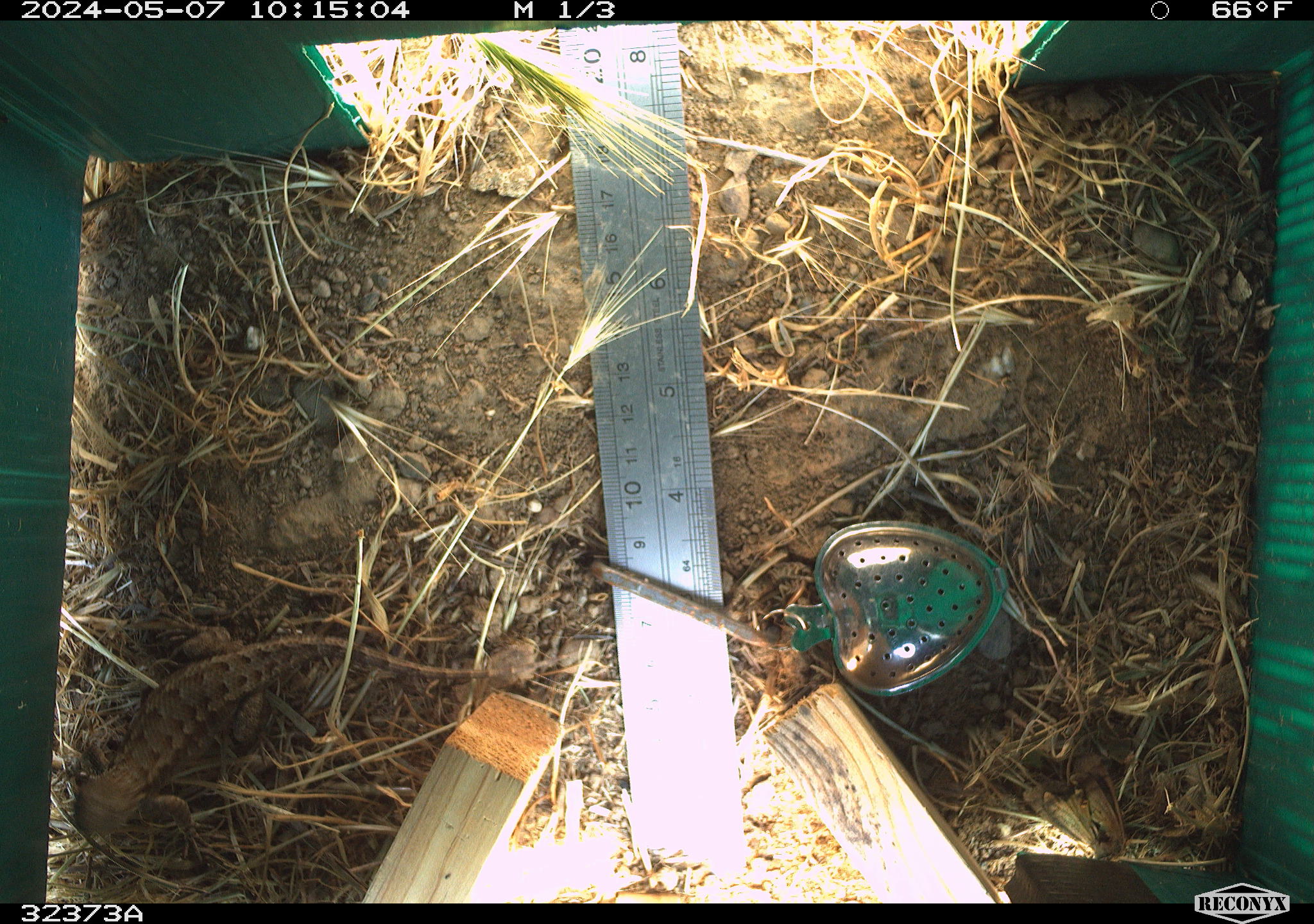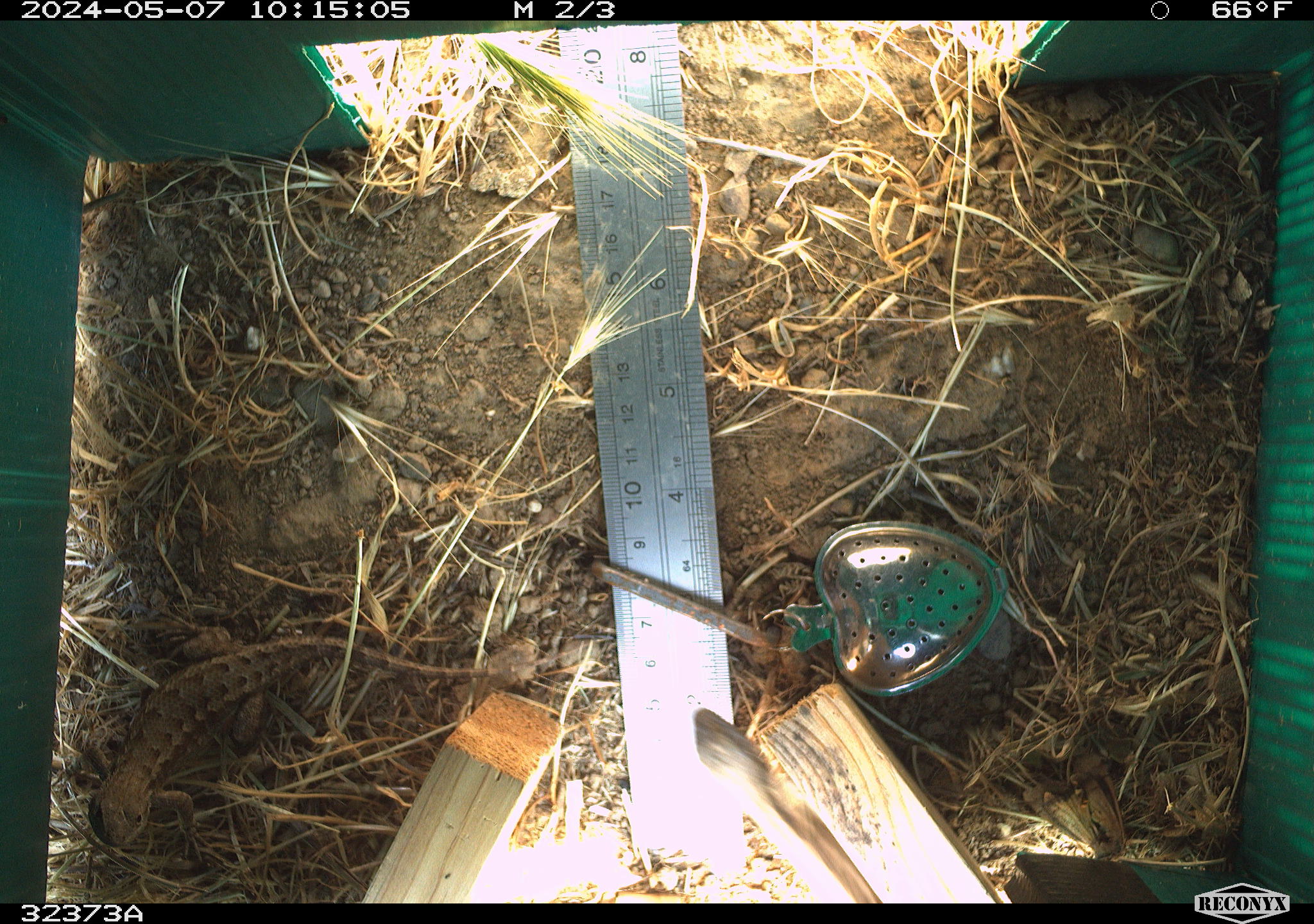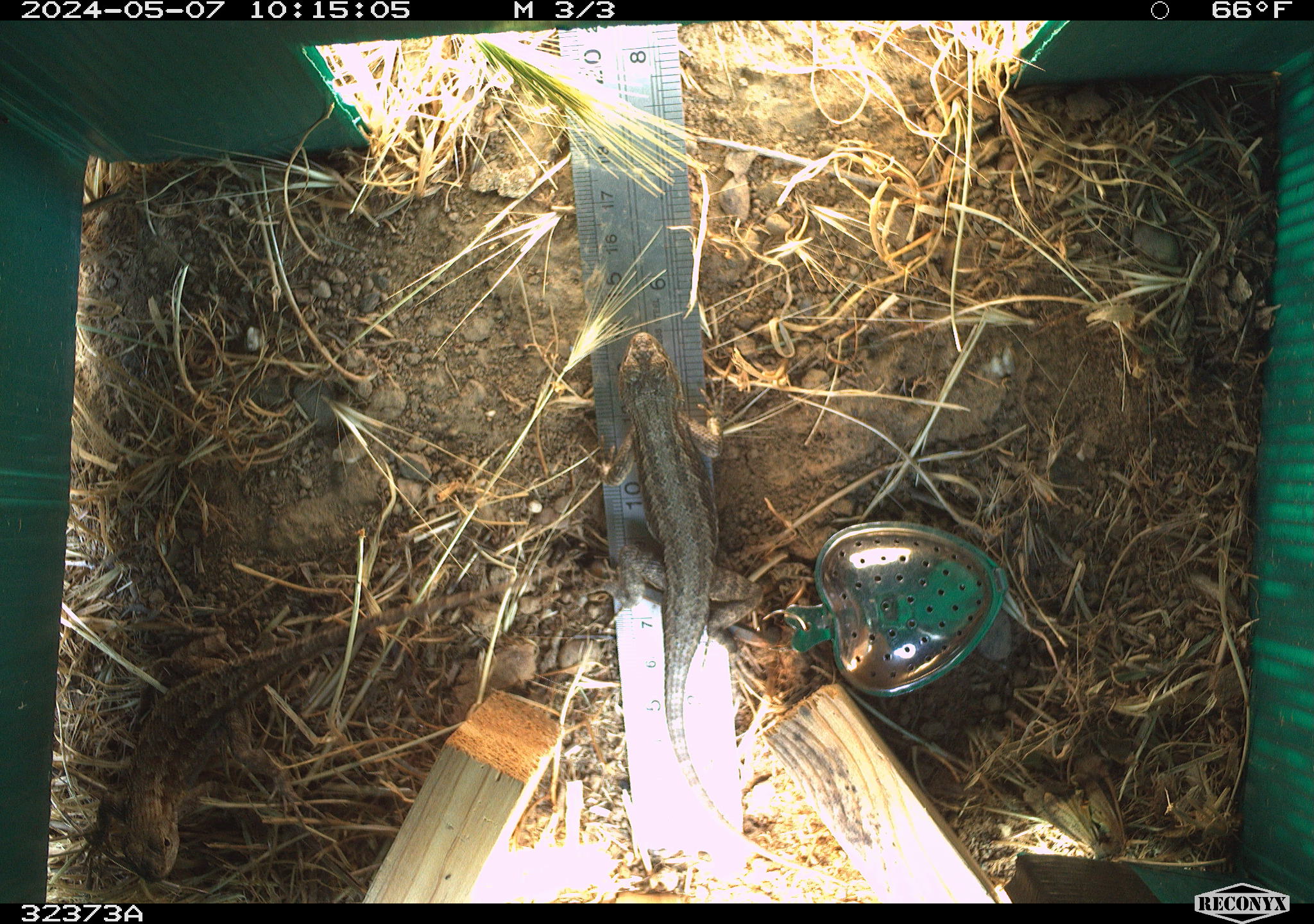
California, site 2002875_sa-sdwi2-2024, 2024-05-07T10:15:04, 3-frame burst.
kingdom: Animalia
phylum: Chordata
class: Reptilia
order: Squamata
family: Phrynosomatidae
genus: Sceloporus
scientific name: Sceloporus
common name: spiny lizards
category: sceloporus species